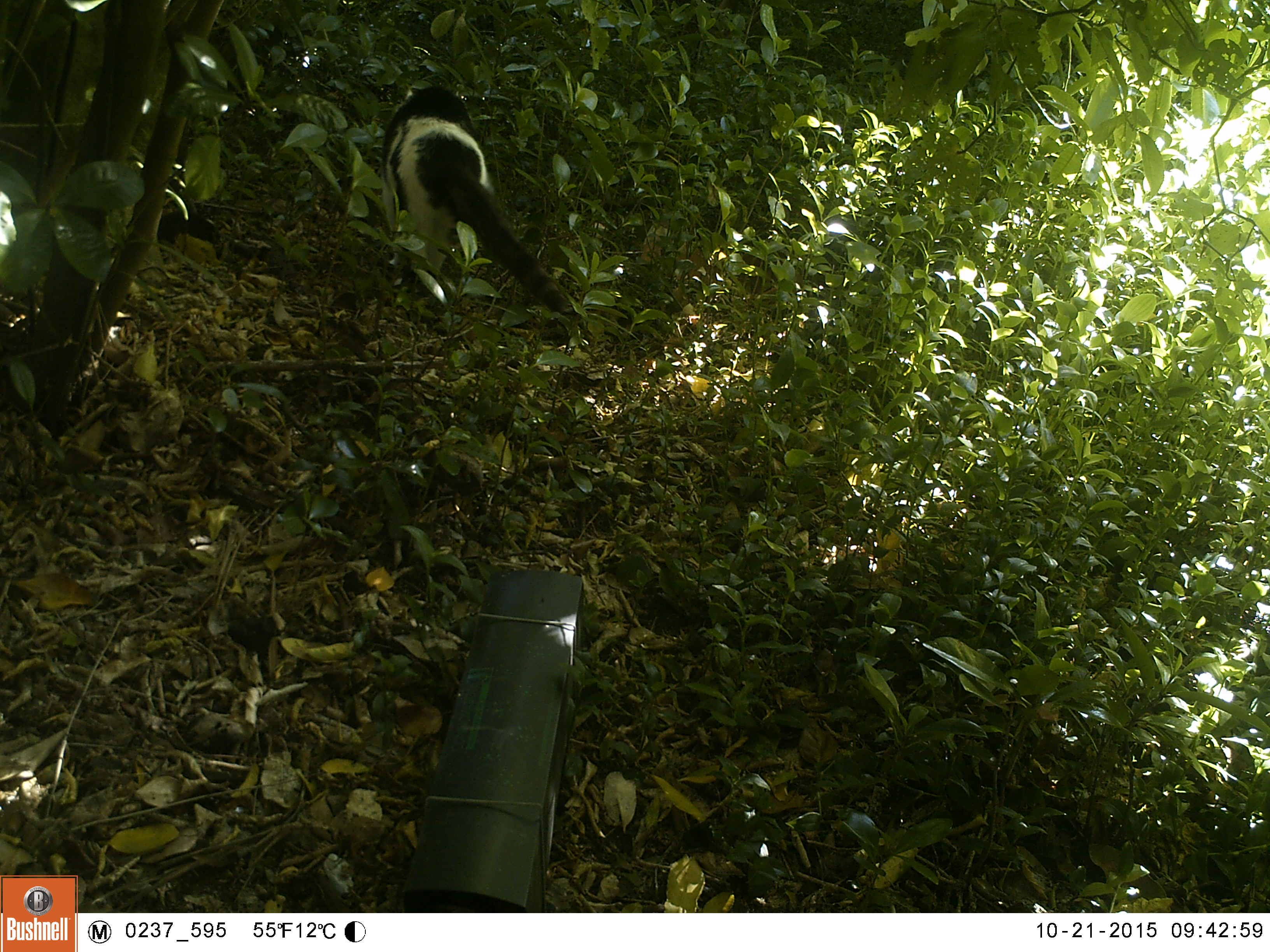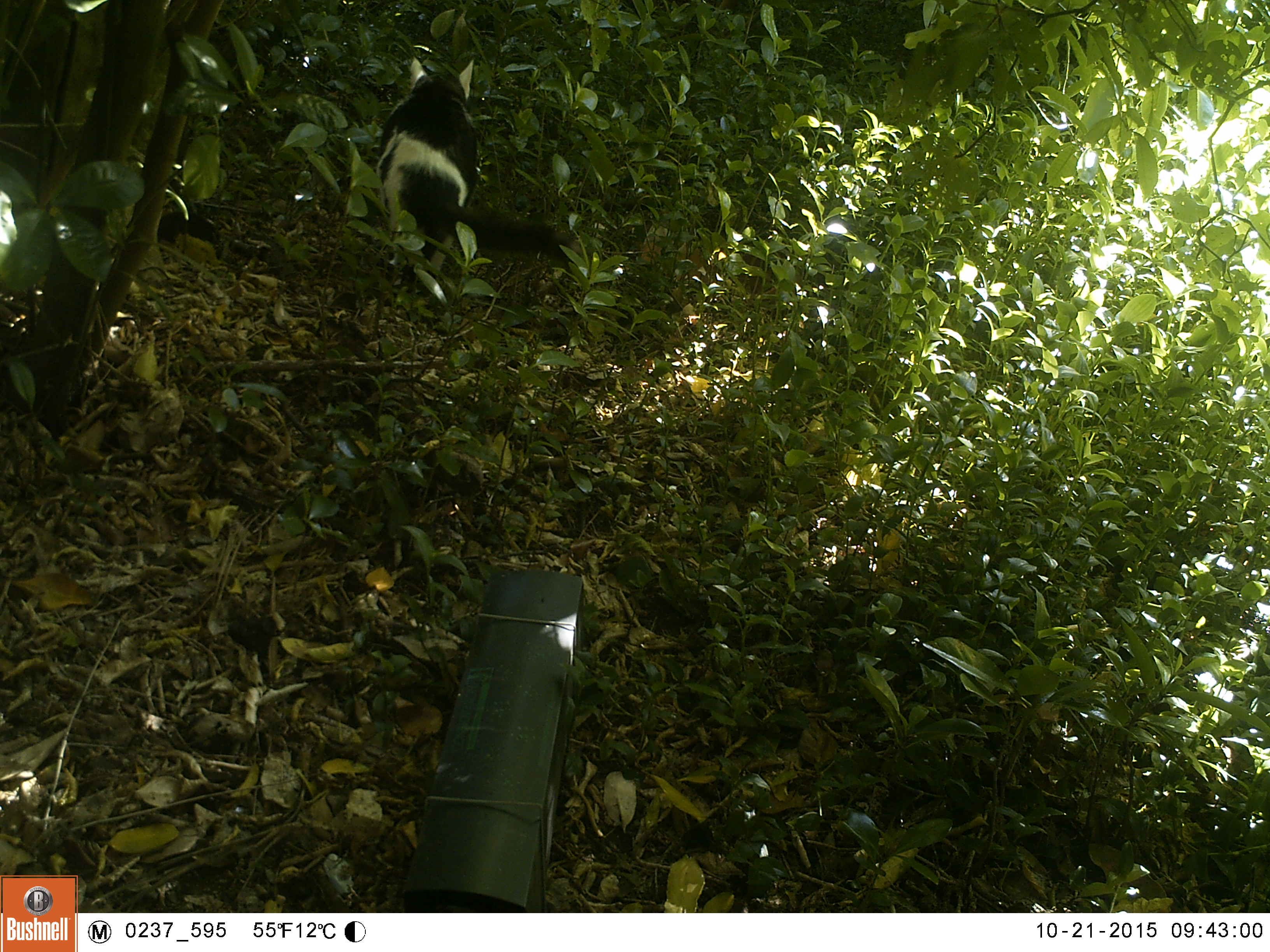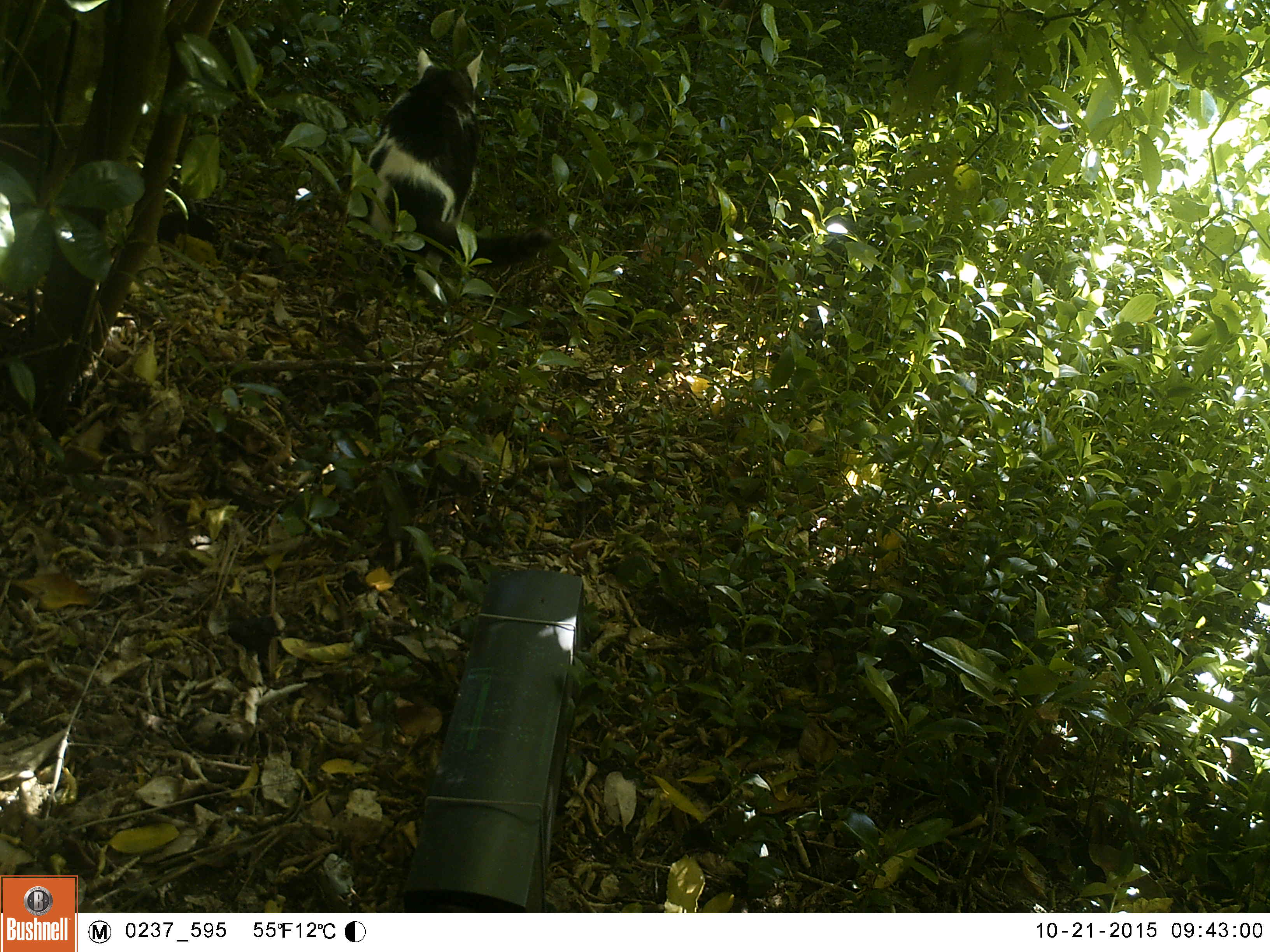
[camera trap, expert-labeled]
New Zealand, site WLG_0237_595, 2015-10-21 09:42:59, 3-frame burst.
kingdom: Animalia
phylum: Chordata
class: Mammalia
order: Carnivora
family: Felidae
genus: Felis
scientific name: Felis catus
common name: domestic cat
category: cat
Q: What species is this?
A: Cat (domestic cat) (Felis catus).